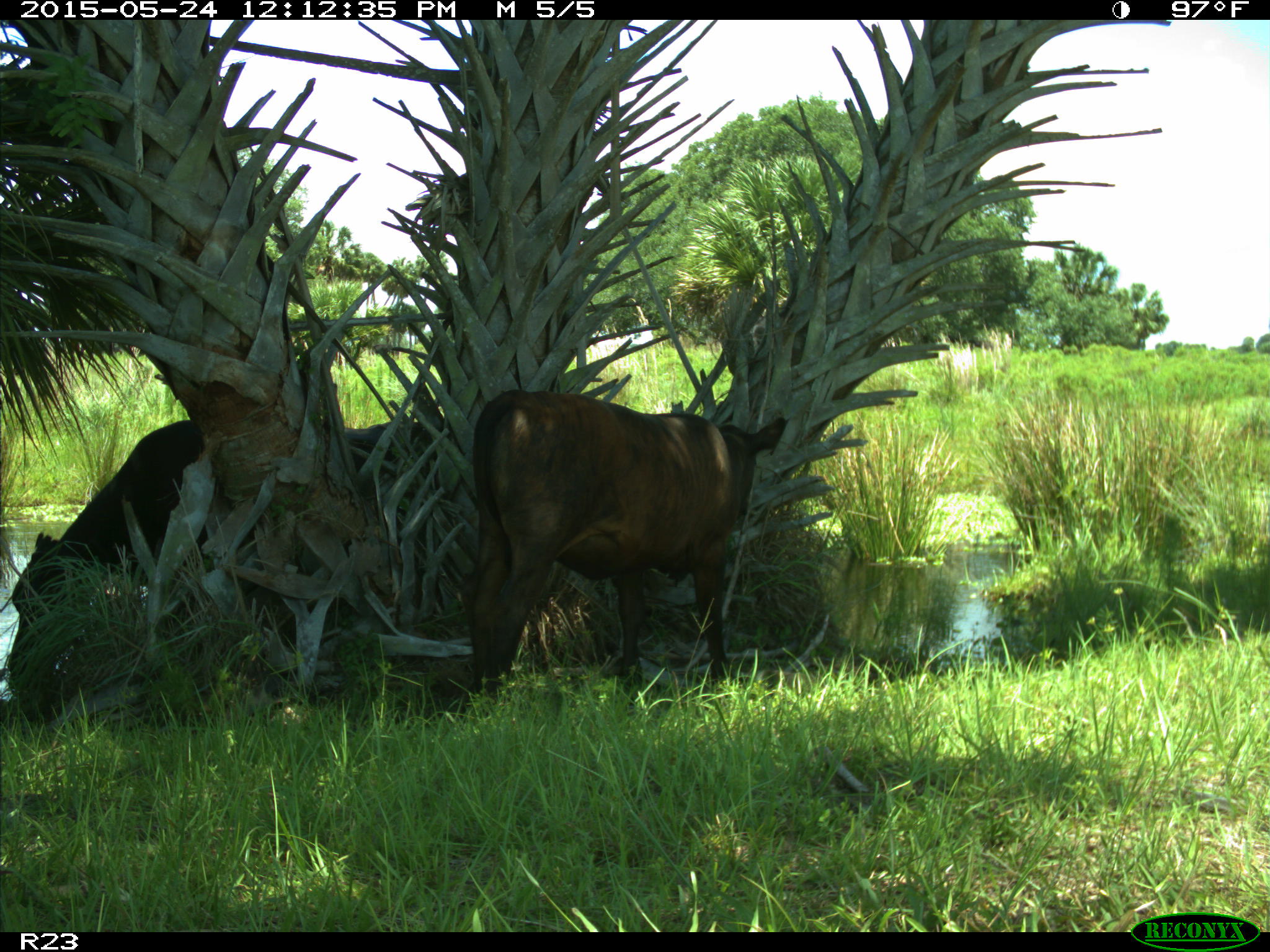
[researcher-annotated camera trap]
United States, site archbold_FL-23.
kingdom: Animalia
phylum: Chordata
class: Mammalia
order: Artiodactyla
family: Bovidae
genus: Bos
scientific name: Bos taurus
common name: domestic cow